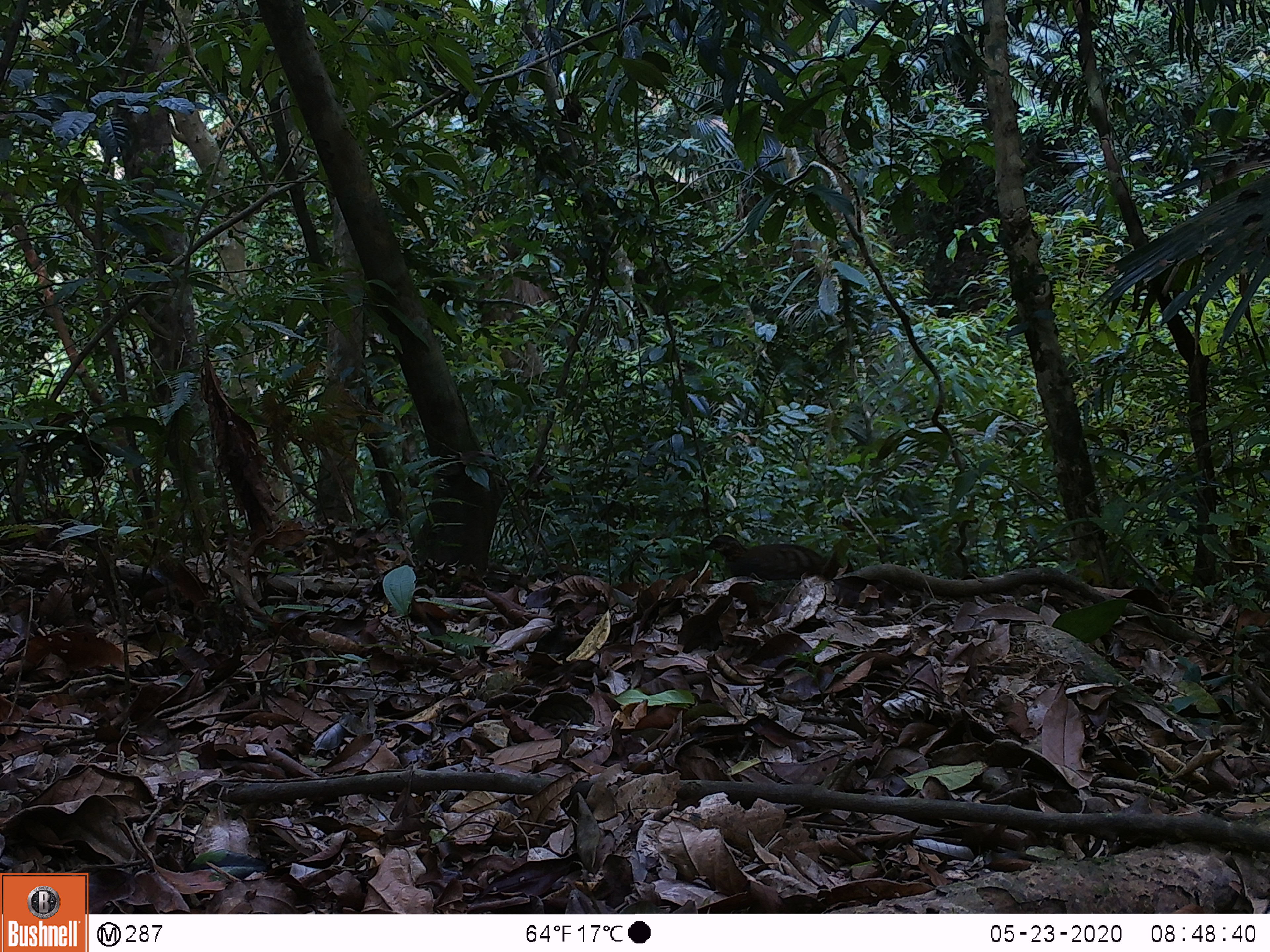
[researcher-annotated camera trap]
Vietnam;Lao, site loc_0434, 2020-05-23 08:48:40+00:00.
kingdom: Animalia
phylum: Chordata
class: Aves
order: Galliformes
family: Phasianidae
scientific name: Phasianidae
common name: partridge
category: unidentified partridge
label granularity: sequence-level